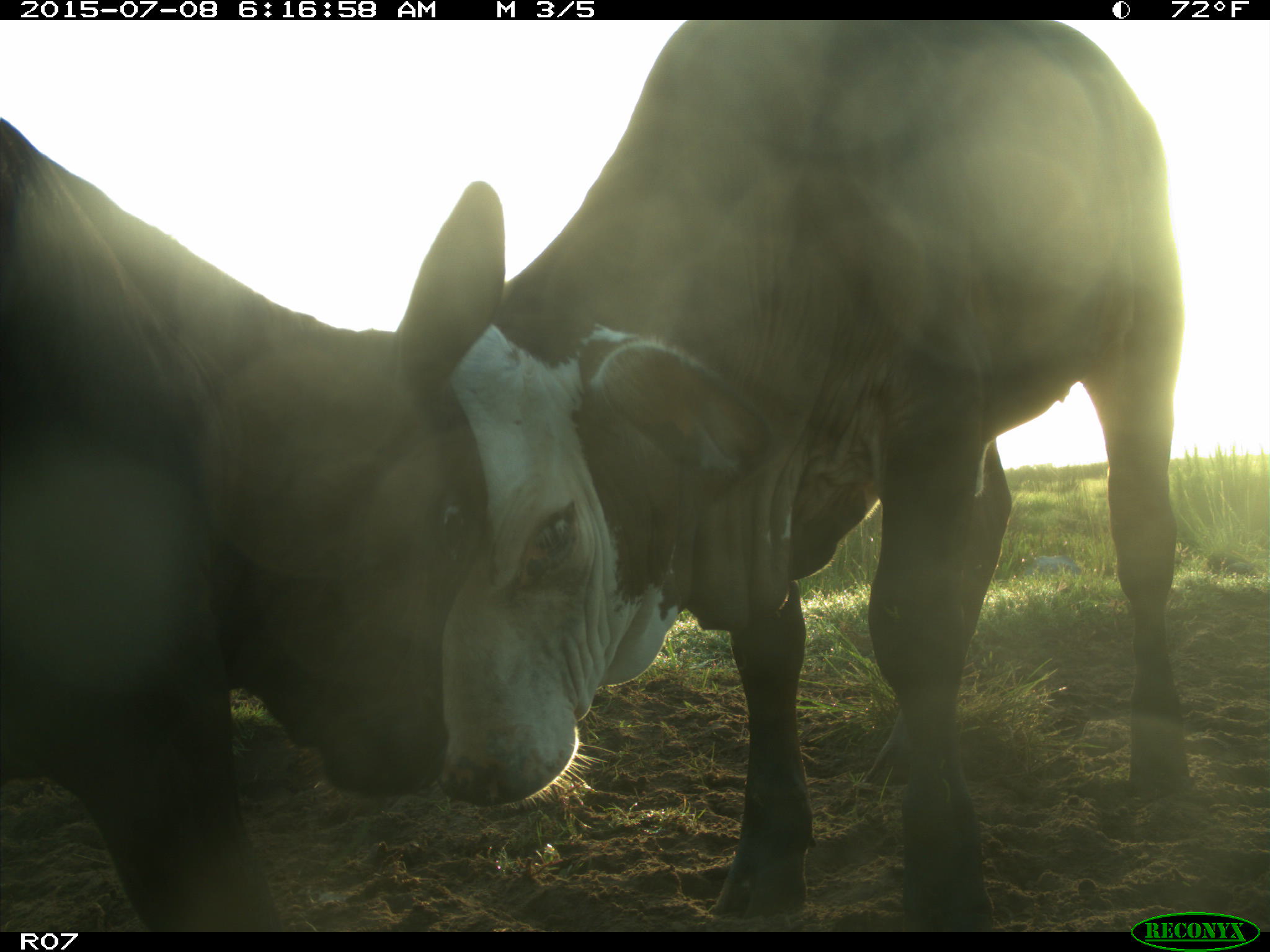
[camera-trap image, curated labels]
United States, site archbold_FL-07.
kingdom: Animalia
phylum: Chordata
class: Mammalia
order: Artiodactyla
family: Bovidae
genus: Bos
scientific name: Bos taurus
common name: domestic cow